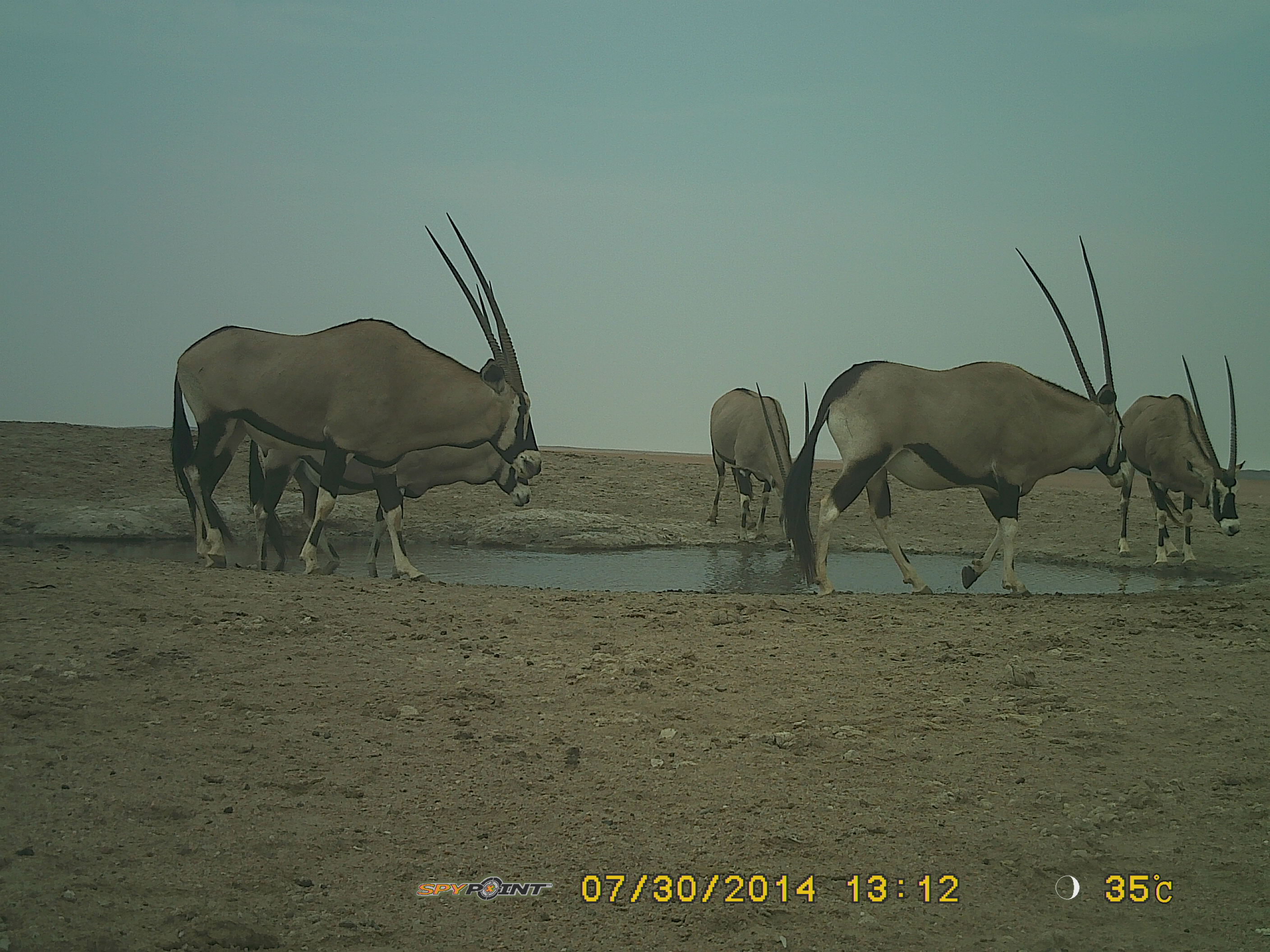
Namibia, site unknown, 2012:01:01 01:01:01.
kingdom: Animalia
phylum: Chordata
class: Mammalia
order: Artiodactyla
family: Bovidae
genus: Oryx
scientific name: Oryx gazella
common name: gemsbok